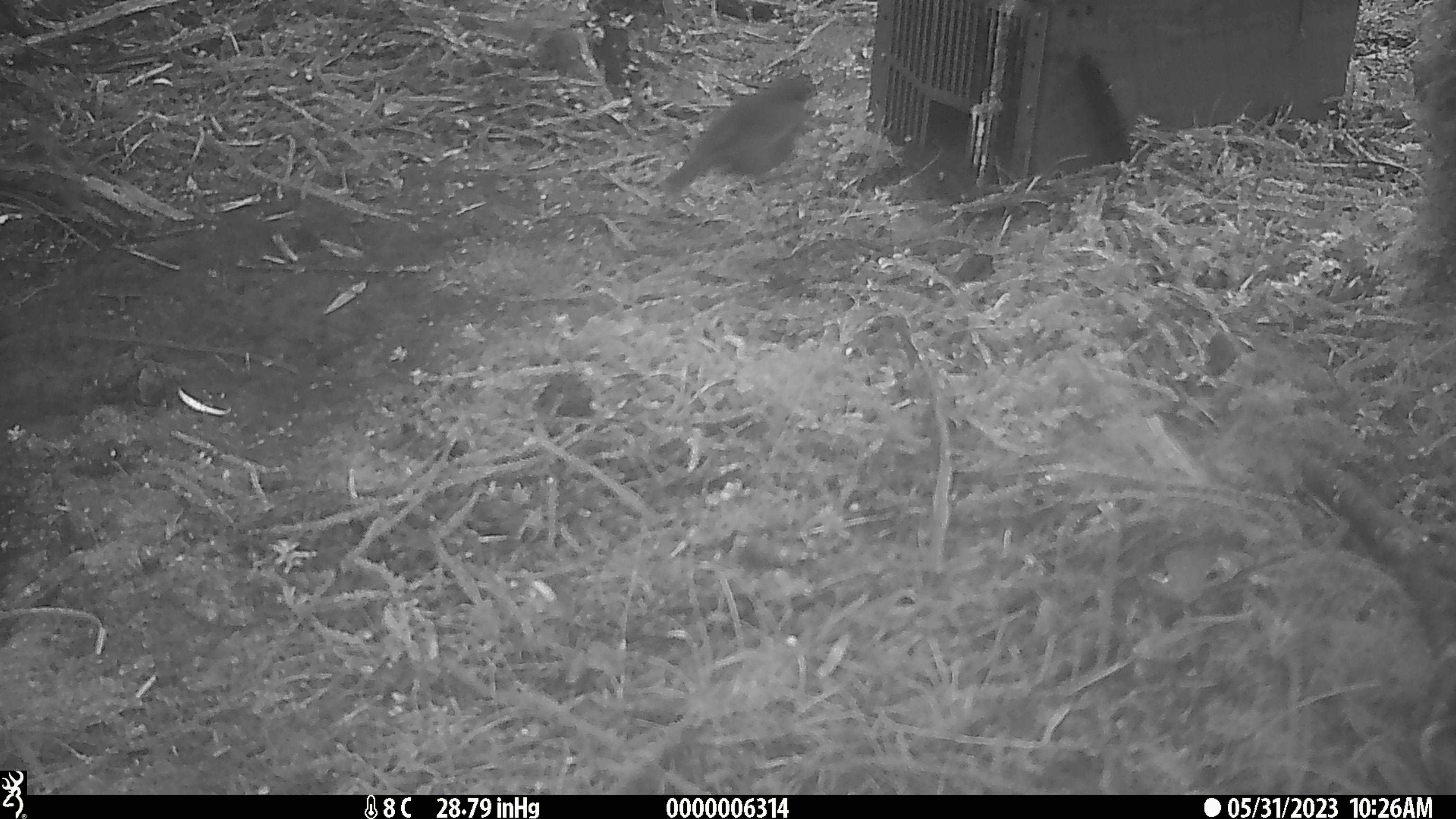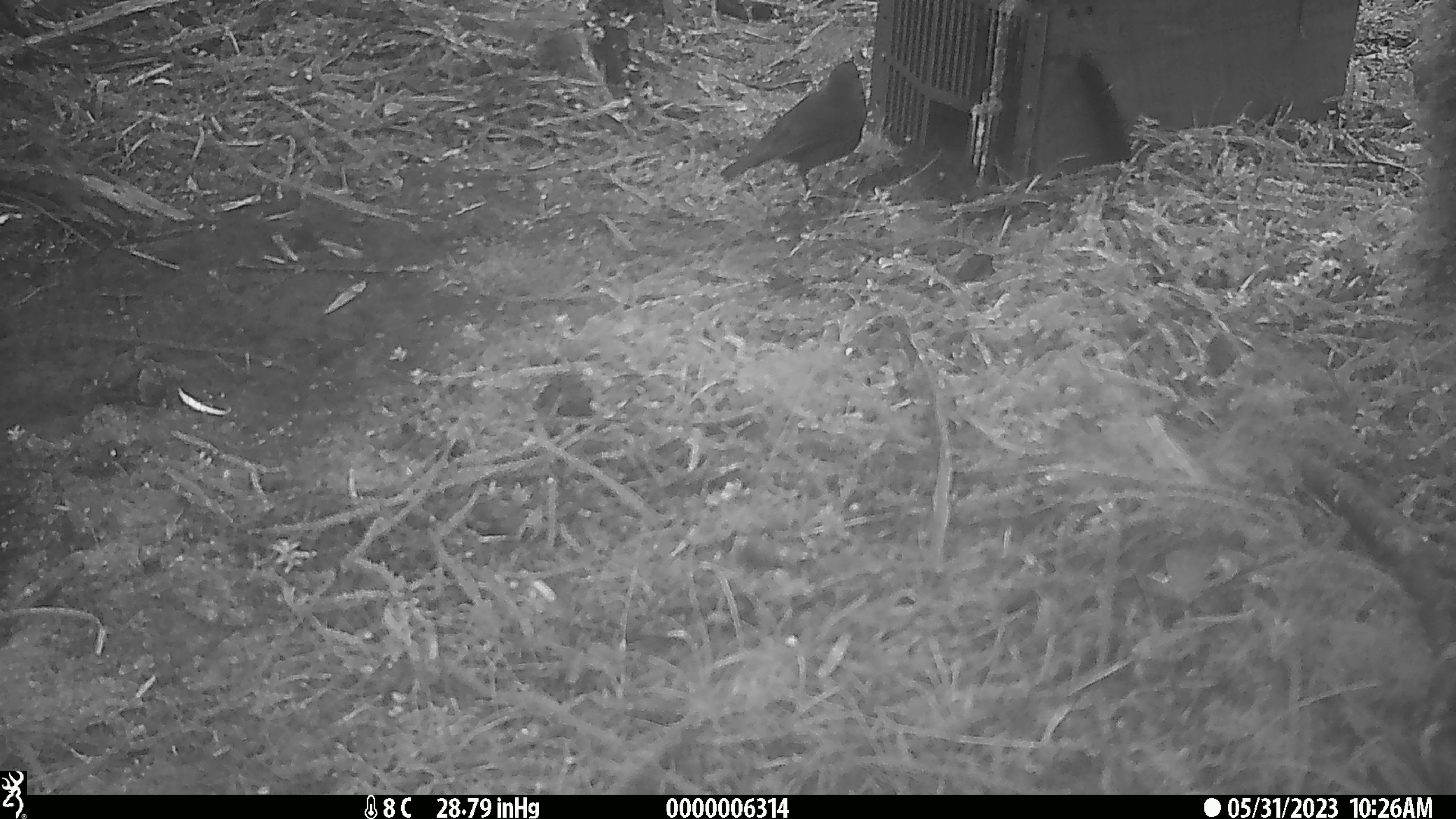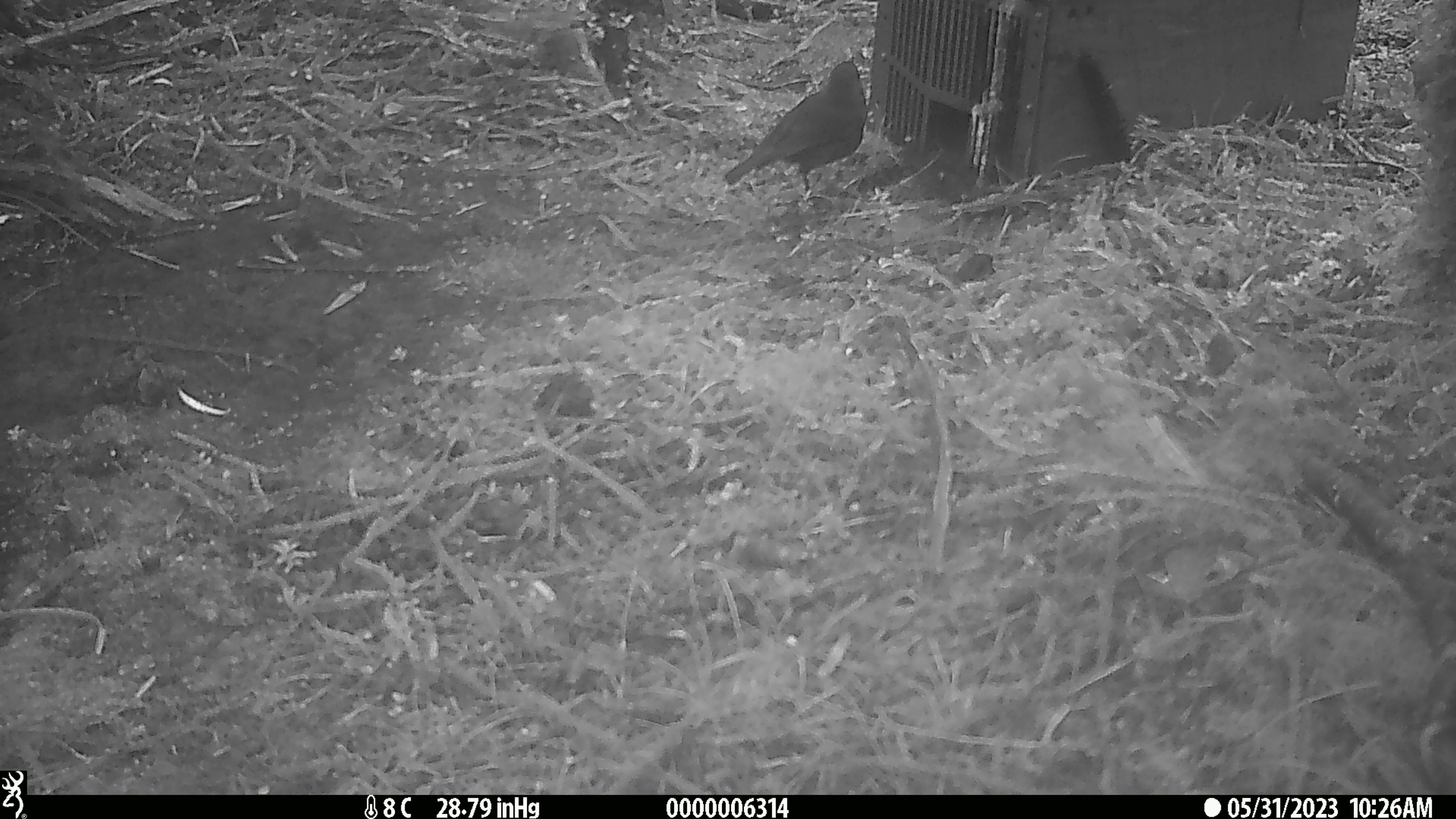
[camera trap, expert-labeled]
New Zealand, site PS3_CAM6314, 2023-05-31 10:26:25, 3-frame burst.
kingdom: Animalia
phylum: Chordata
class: Aves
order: Passeriformes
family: Petroicidae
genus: Petroica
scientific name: Petroica australis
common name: new zealand robin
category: robin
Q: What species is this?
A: Robin (new zealand robin) (Petroica australis).